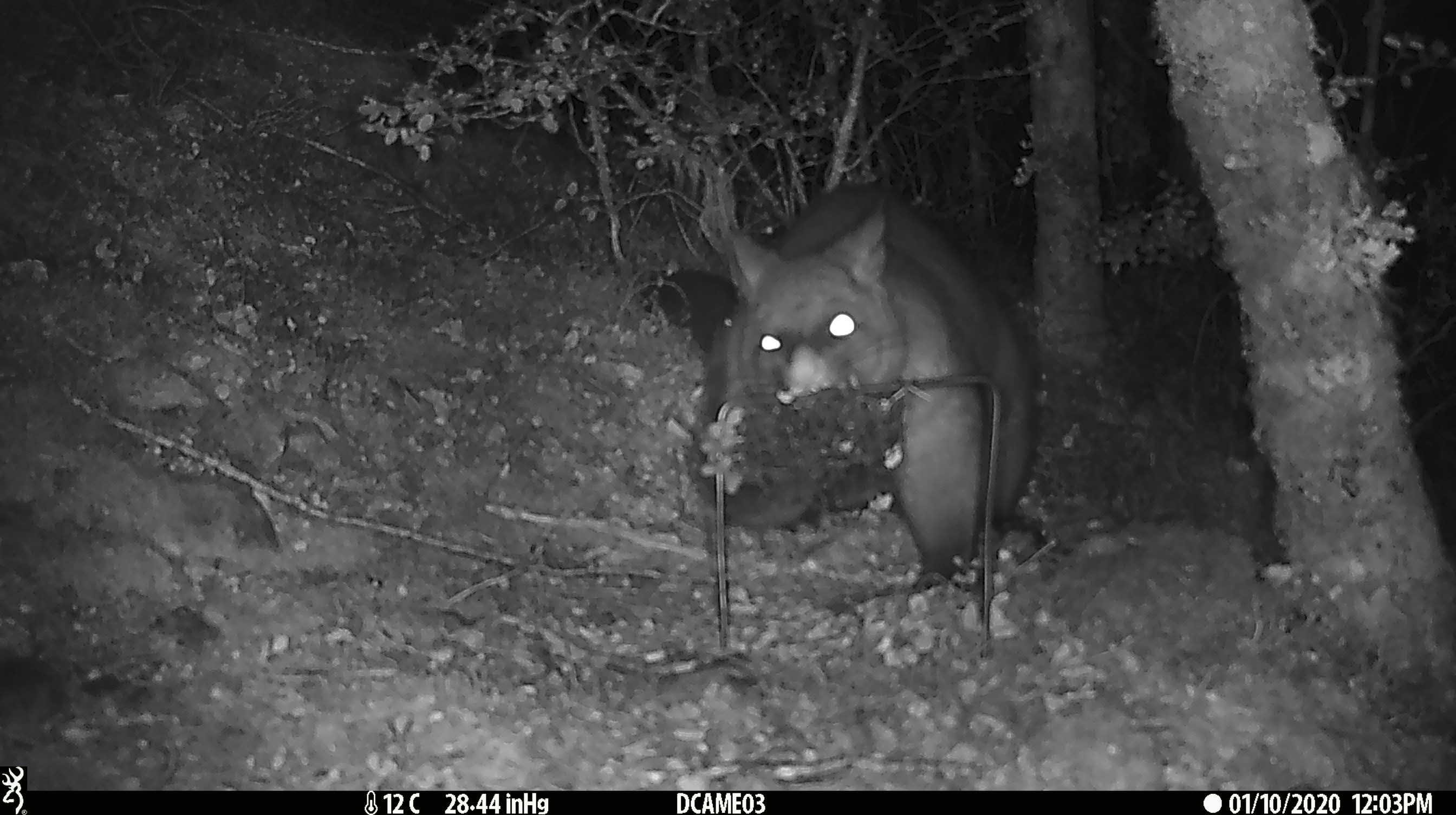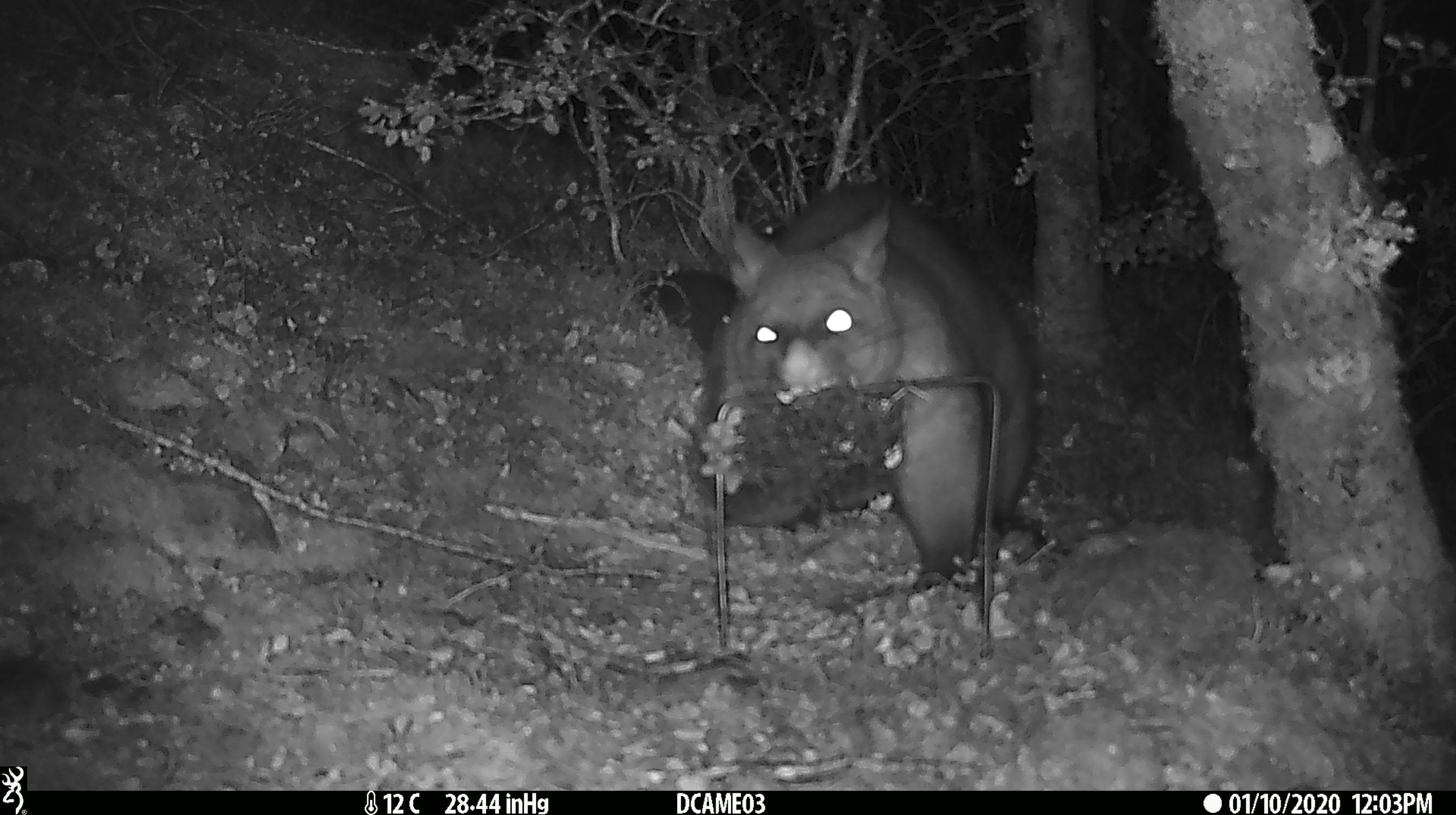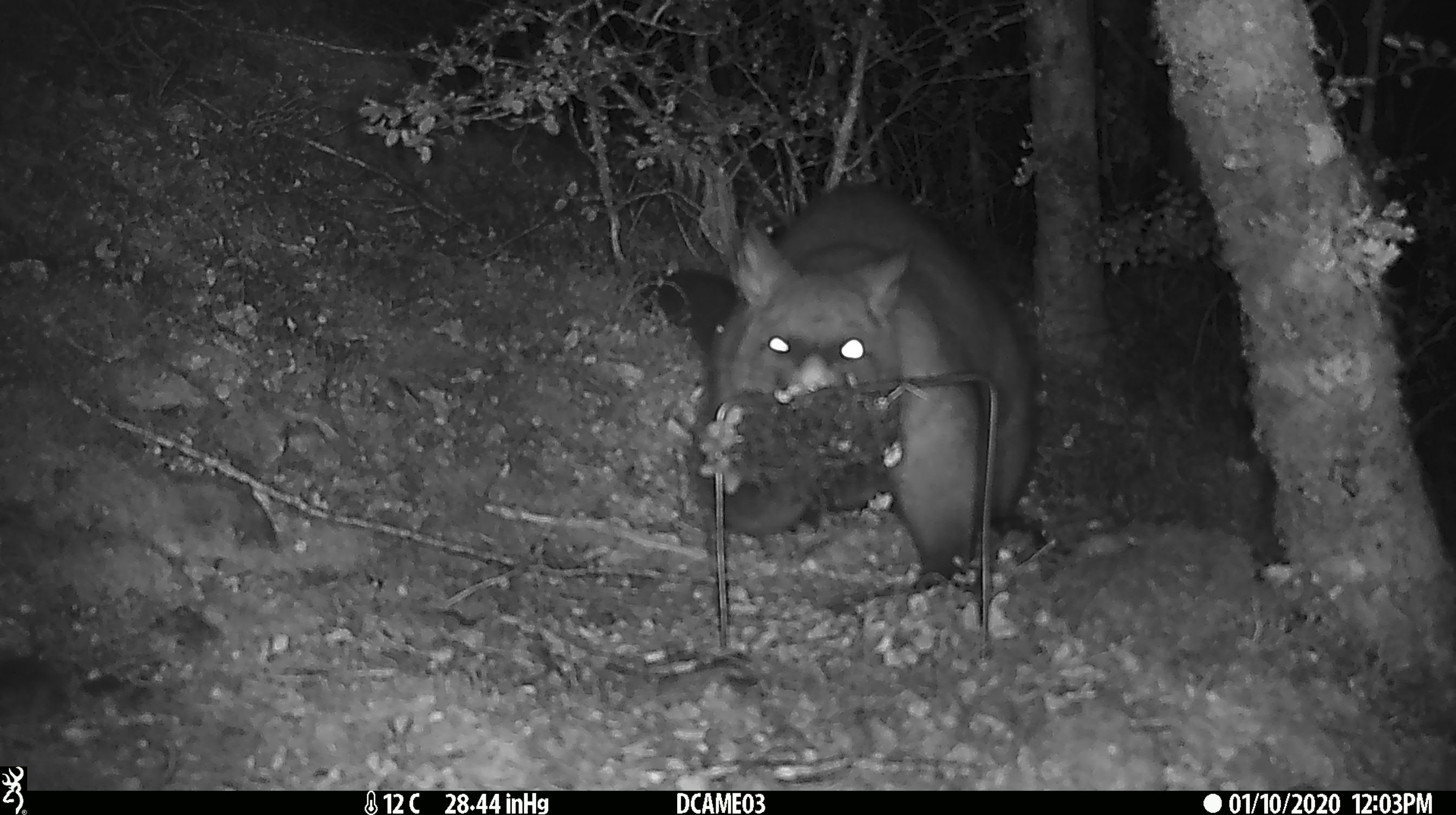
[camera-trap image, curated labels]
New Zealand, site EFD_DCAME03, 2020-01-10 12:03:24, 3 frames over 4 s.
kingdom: Animalia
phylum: Chordata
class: Mammalia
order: Diprotodontia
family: Phalangeridae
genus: Trichosurus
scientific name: Trichosurus vulpecula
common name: common brushtail possum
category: possum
Possum (common brushtail possum) (Trichosurus vulpecula).